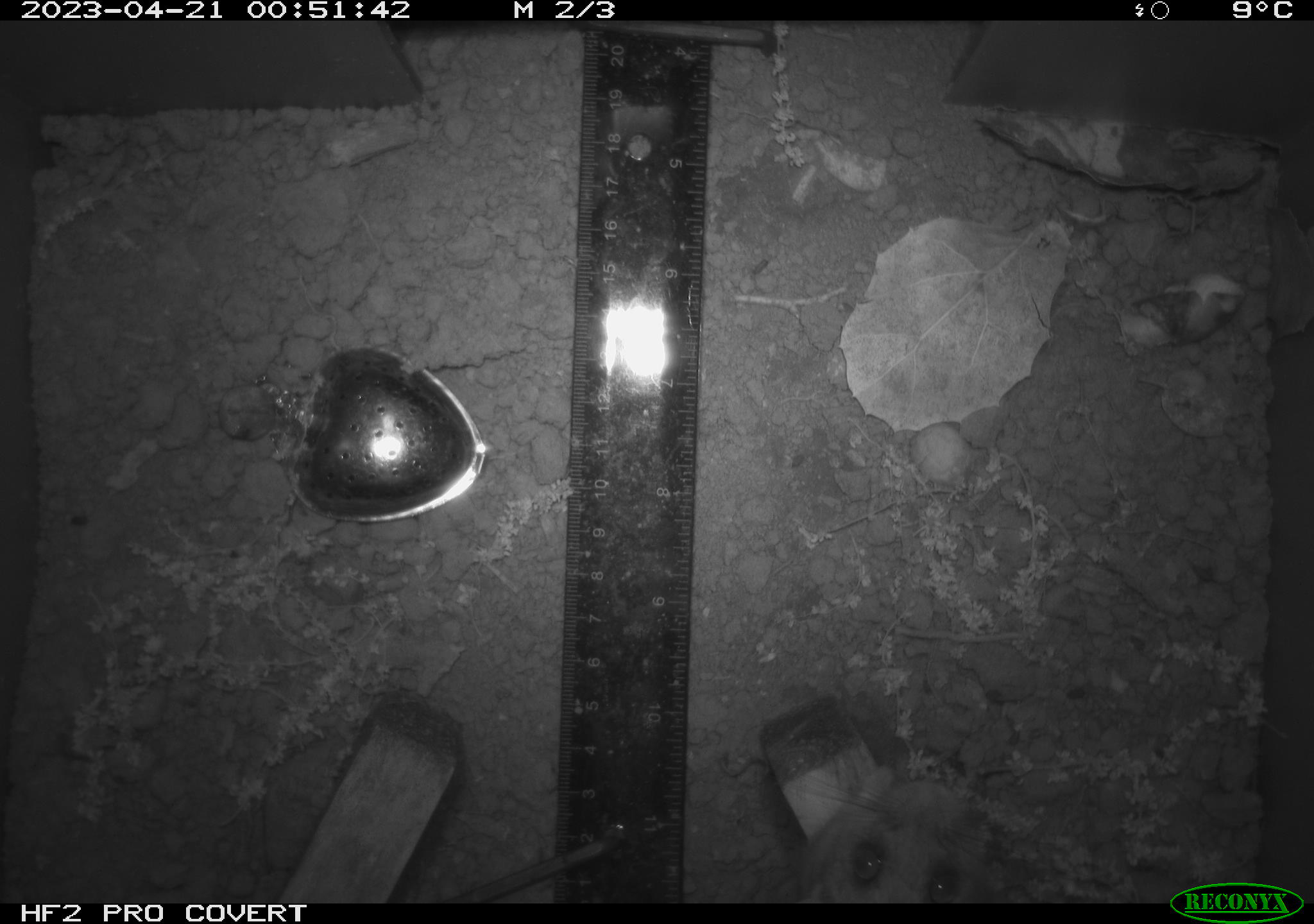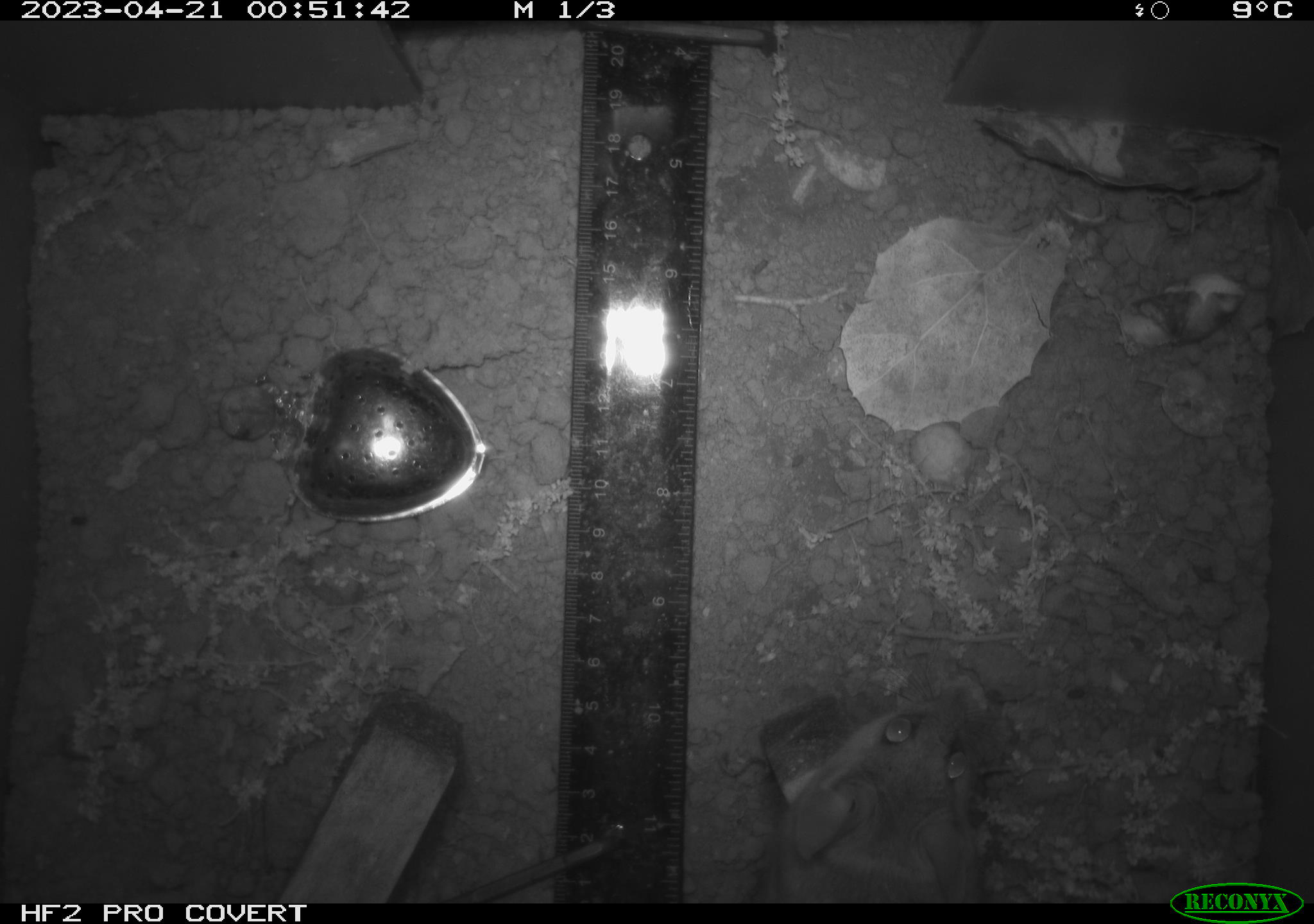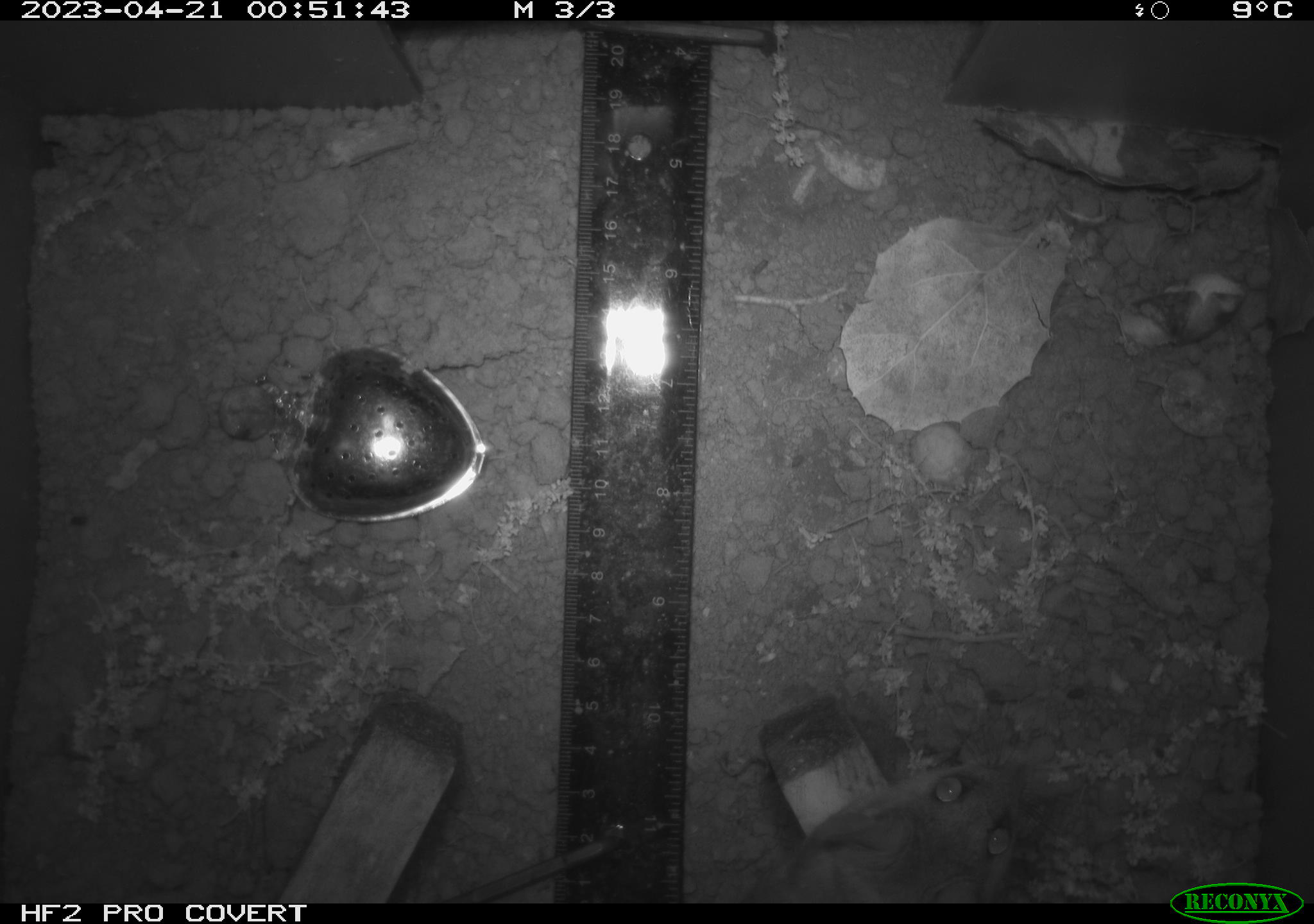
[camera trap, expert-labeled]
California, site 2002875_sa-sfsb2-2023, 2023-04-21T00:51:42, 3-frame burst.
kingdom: Animalia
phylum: Chordata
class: Mammalia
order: Rodentia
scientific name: Rodentia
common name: mouse species